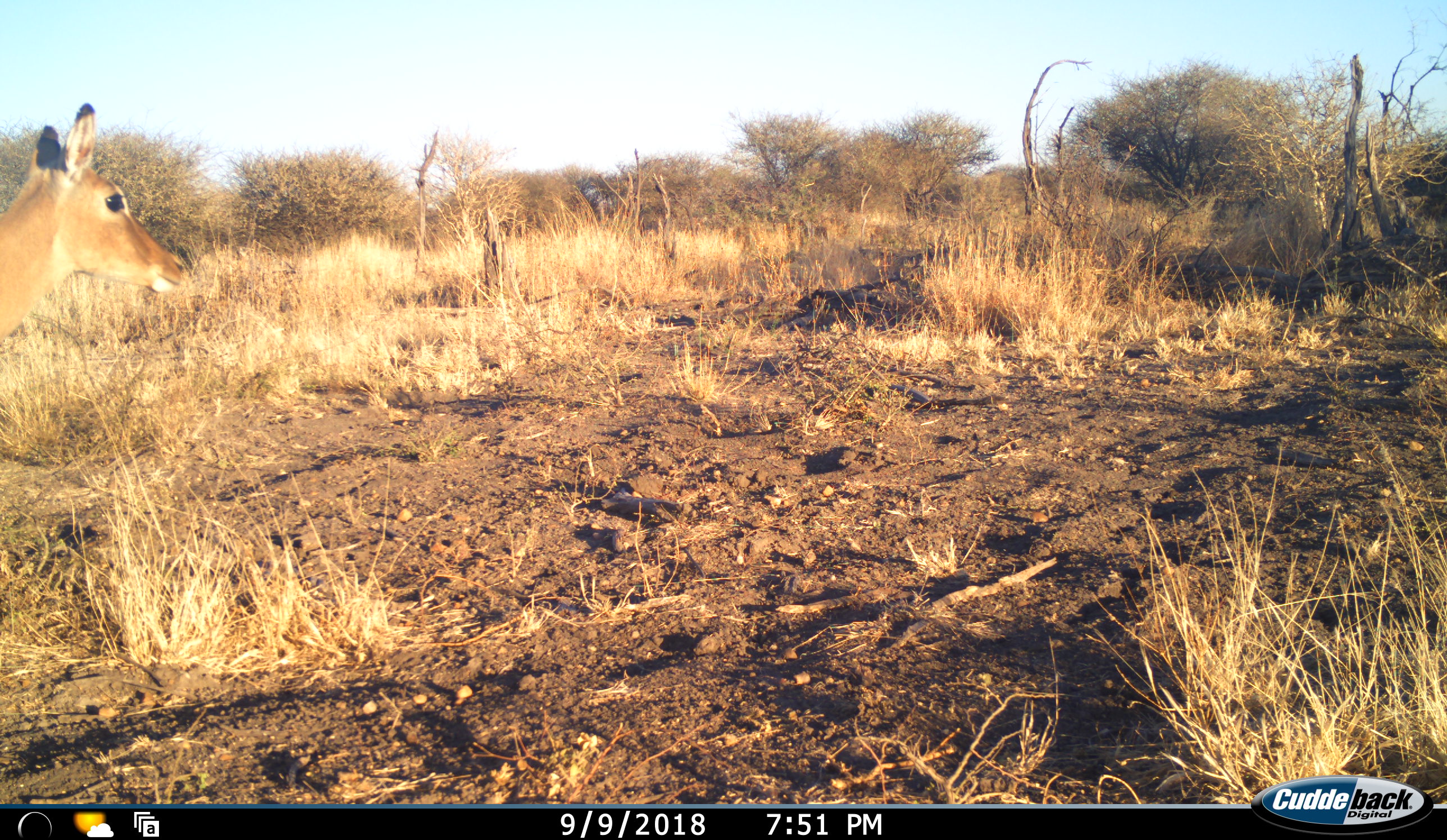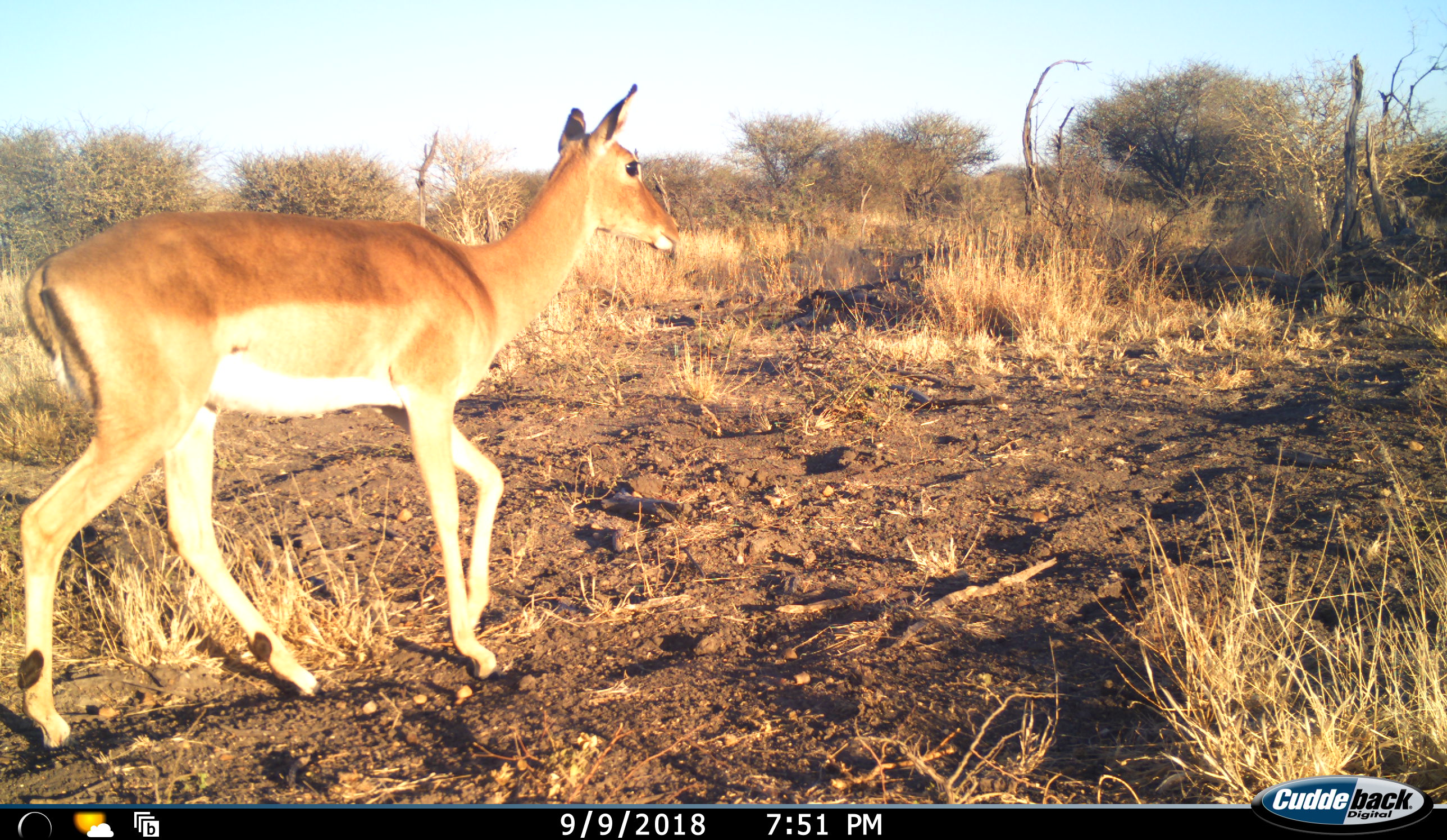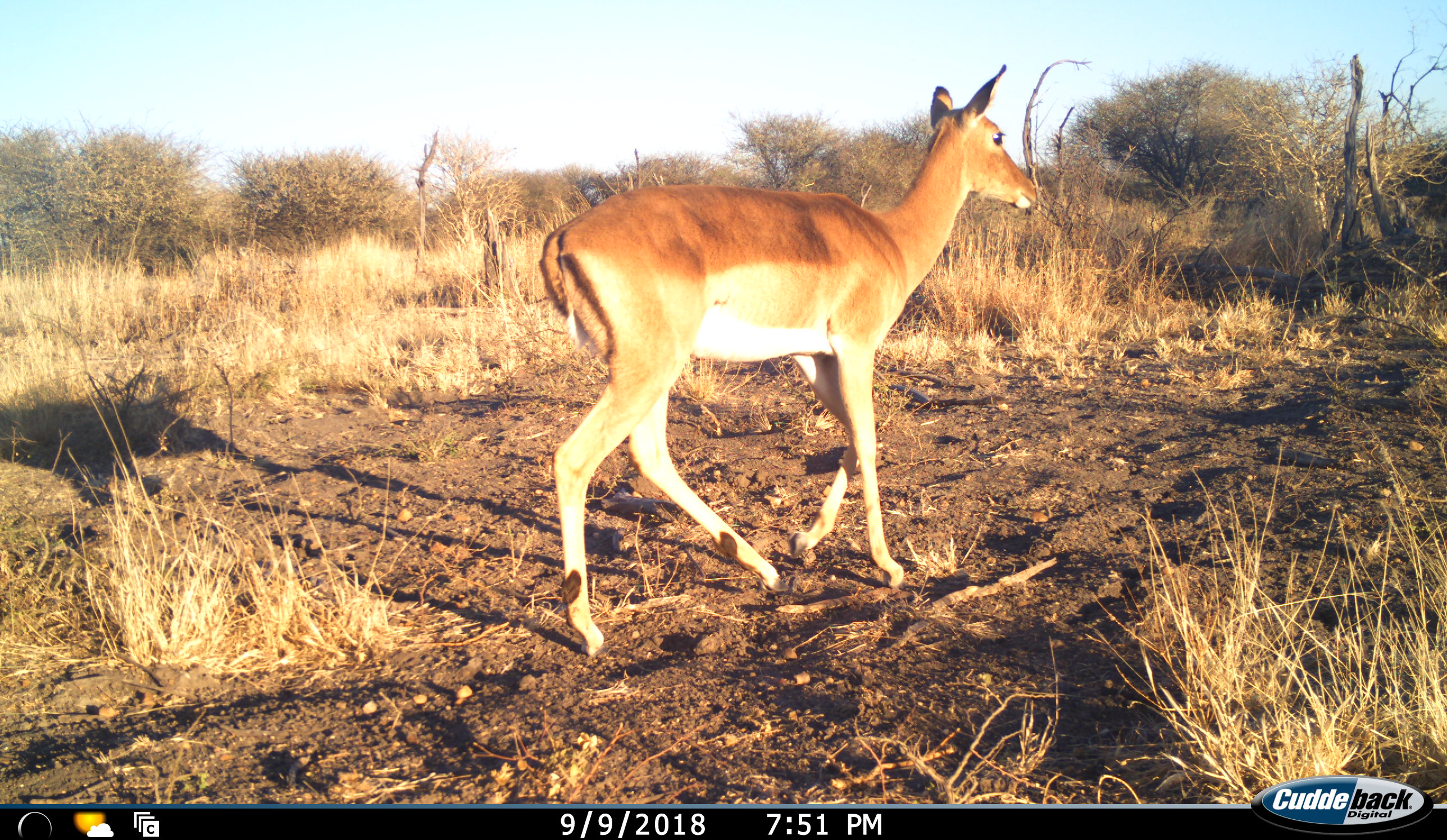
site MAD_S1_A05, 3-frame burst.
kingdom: Animalia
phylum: Chordata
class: Mammalia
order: Artiodactyla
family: Bovidae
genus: Aepyceros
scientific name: Aepyceros melampus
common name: impala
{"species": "impala (Aepyceros melampus)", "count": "1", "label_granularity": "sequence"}